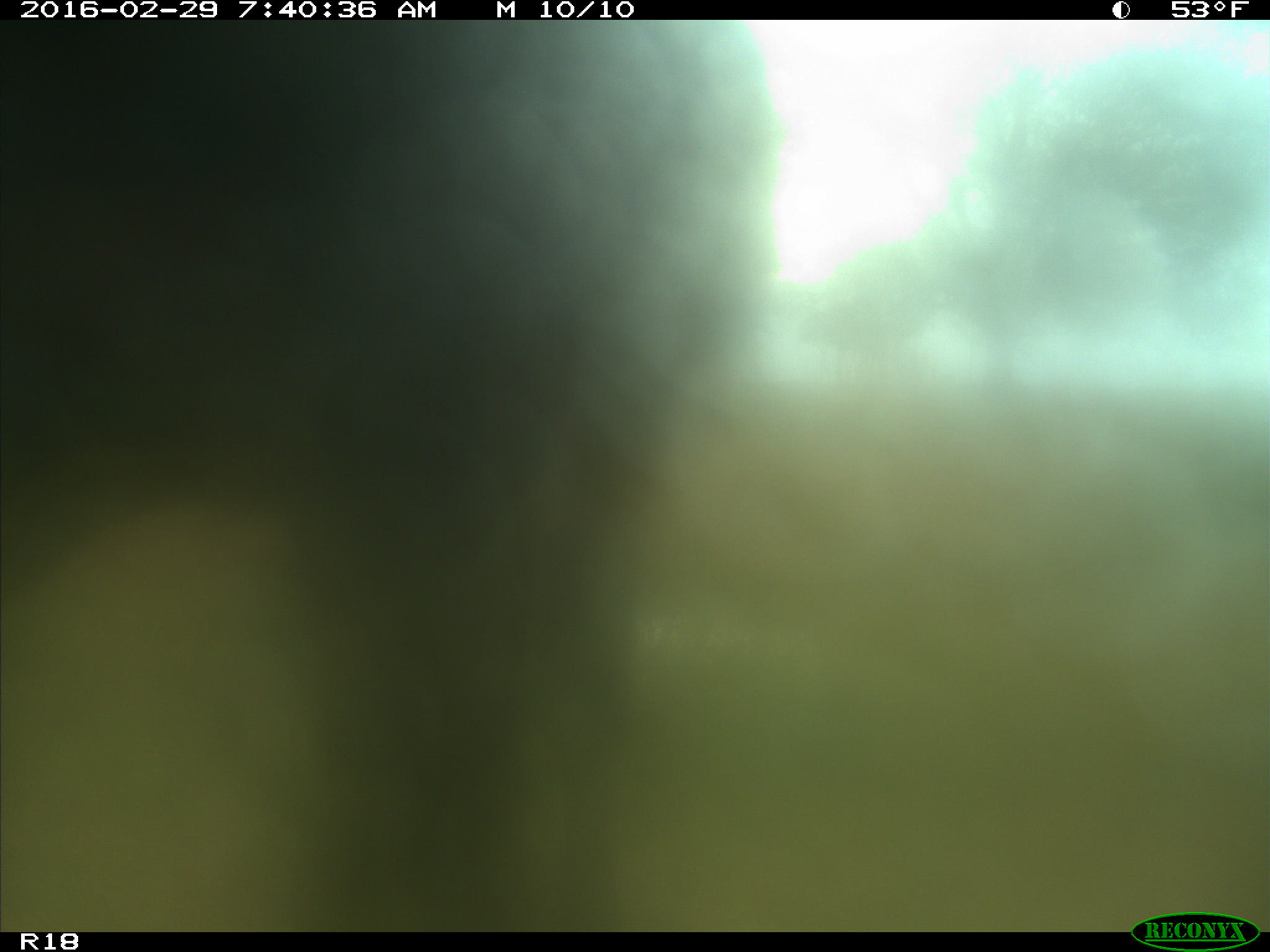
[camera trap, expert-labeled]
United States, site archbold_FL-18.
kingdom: Animalia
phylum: Chordata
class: Mammalia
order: Artiodactyla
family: Bovidae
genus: Bos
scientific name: Bos taurus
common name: domestic cow